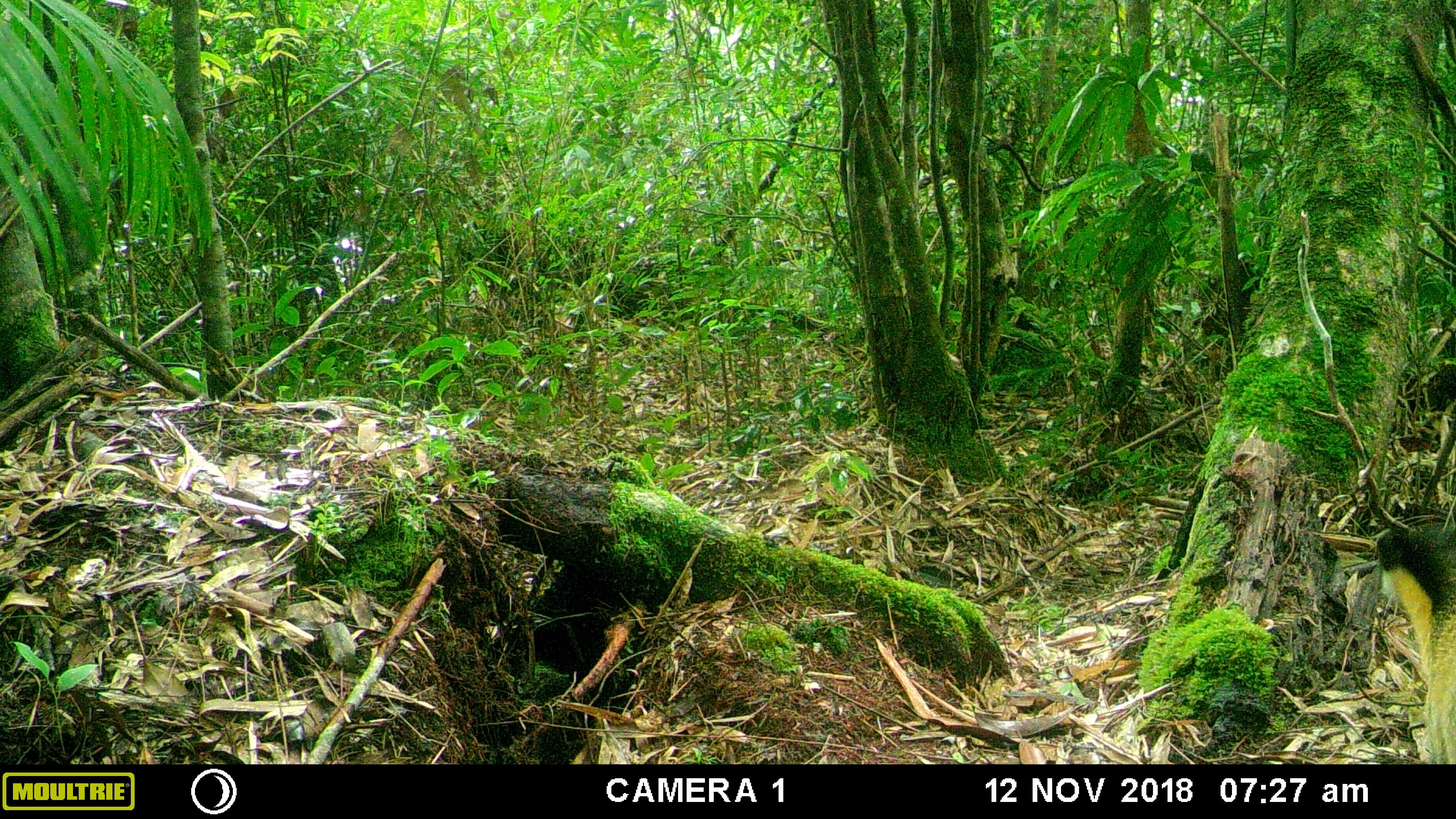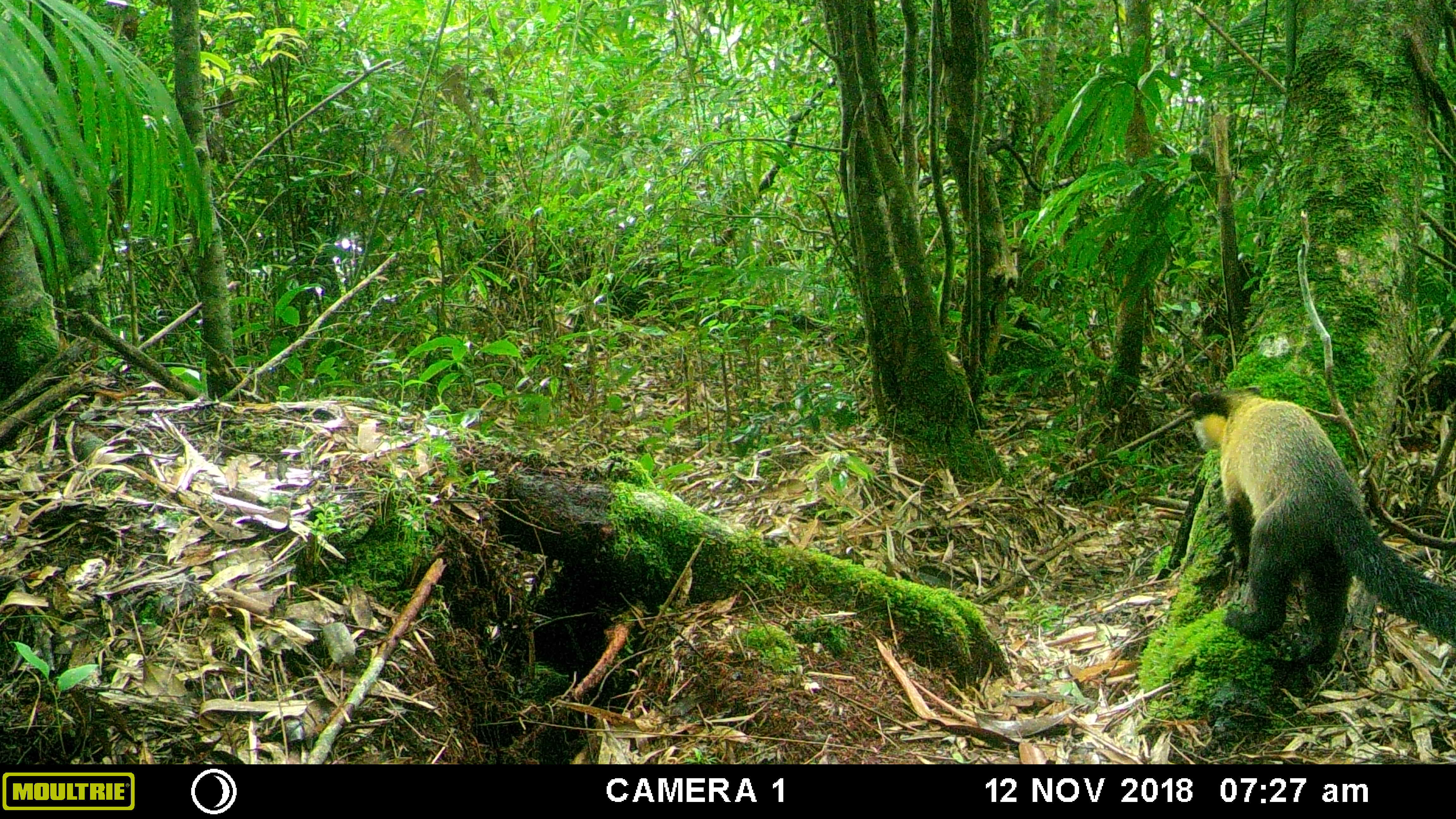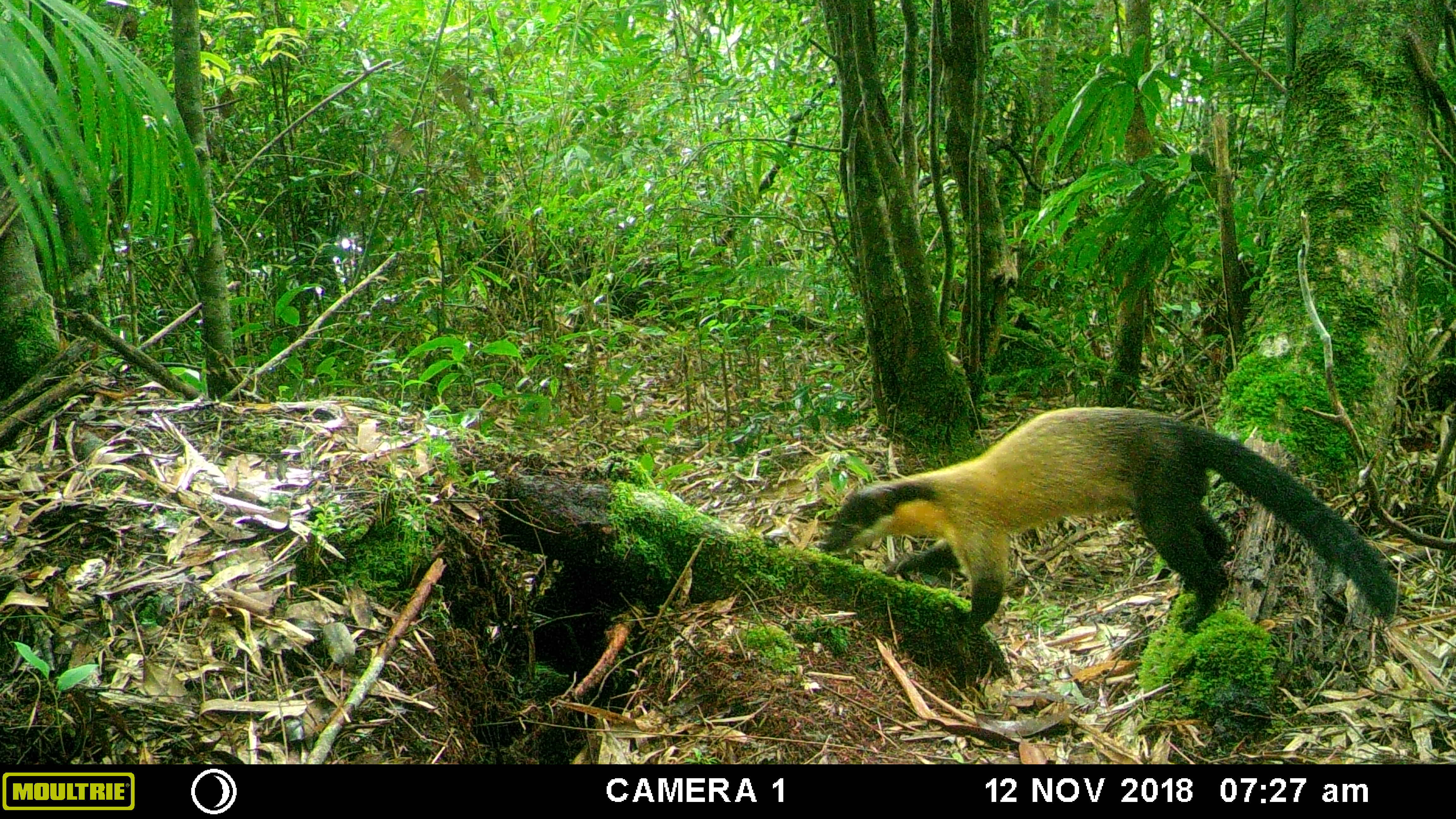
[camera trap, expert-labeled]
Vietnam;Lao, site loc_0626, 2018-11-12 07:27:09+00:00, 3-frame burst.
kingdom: Animalia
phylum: Chordata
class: Mammalia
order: Carnivora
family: Mustelidae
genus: Martes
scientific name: Martes flavigula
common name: yellow-throated marten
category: yellow throated marten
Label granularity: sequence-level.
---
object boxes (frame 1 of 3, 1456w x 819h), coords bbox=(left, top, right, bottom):
yellow throated marten: bbox=(1374, 522, 1456, 764)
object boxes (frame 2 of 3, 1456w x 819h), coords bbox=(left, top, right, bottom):
yellow throated marten: bbox=(1188, 384, 1456, 665)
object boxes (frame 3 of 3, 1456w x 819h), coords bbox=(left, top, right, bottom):
yellow throated marten: bbox=(819, 404, 1401, 632)